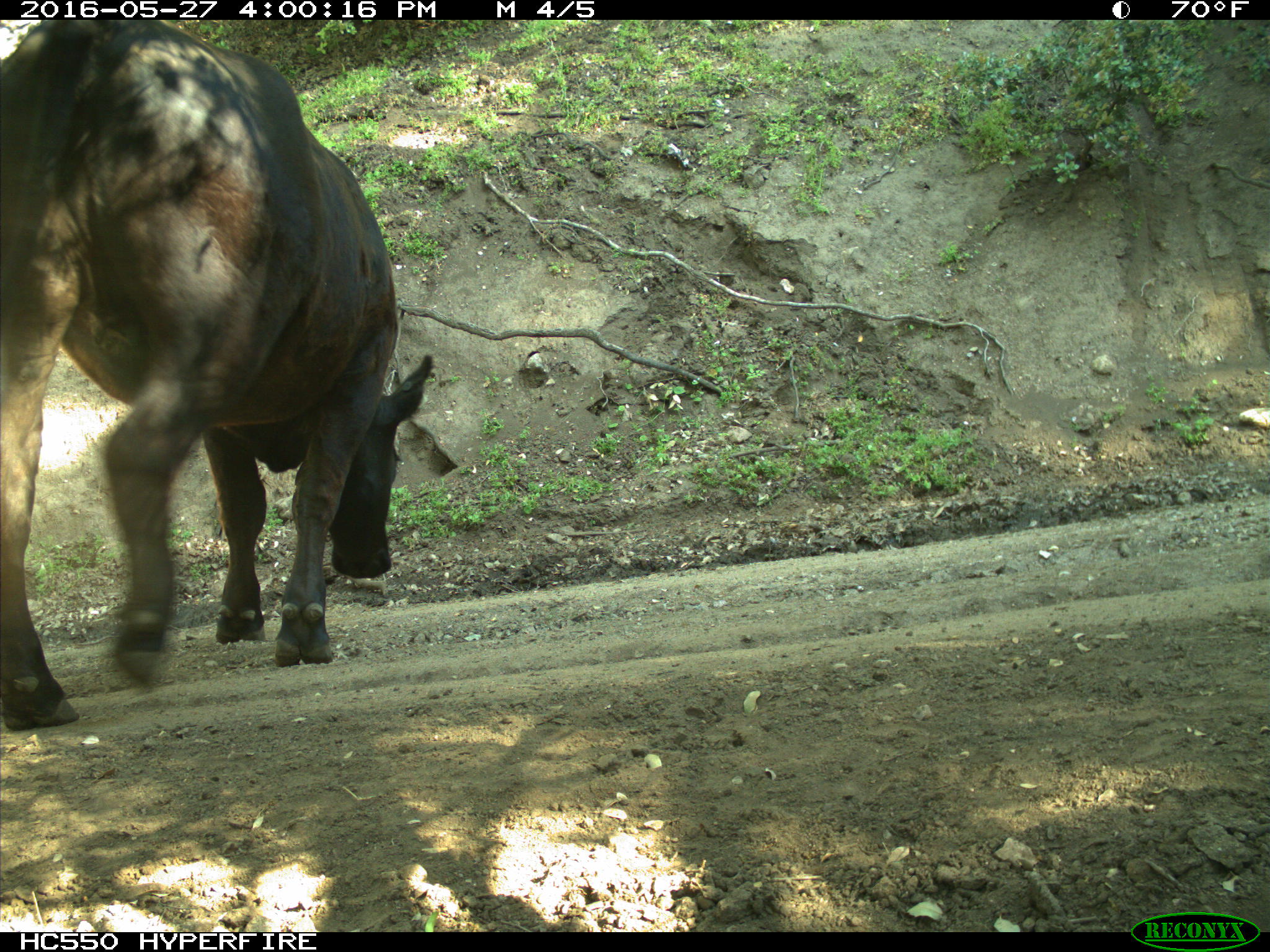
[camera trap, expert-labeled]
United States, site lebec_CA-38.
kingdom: Animalia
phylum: Chordata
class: Mammalia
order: Artiodactyla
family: Bovidae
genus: Bos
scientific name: Bos taurus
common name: domestic cow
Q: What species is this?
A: Bos taurus (domestic cow).